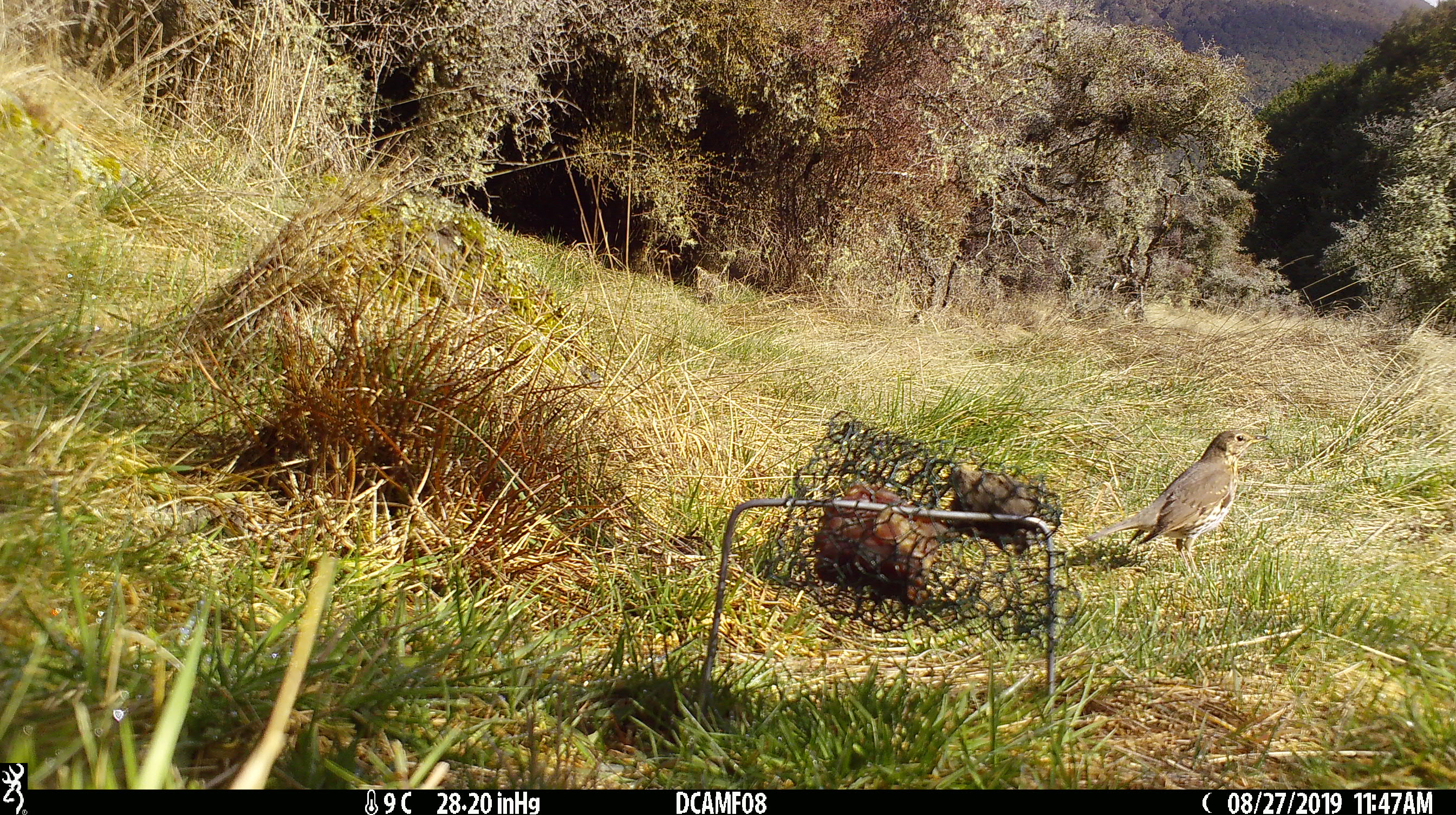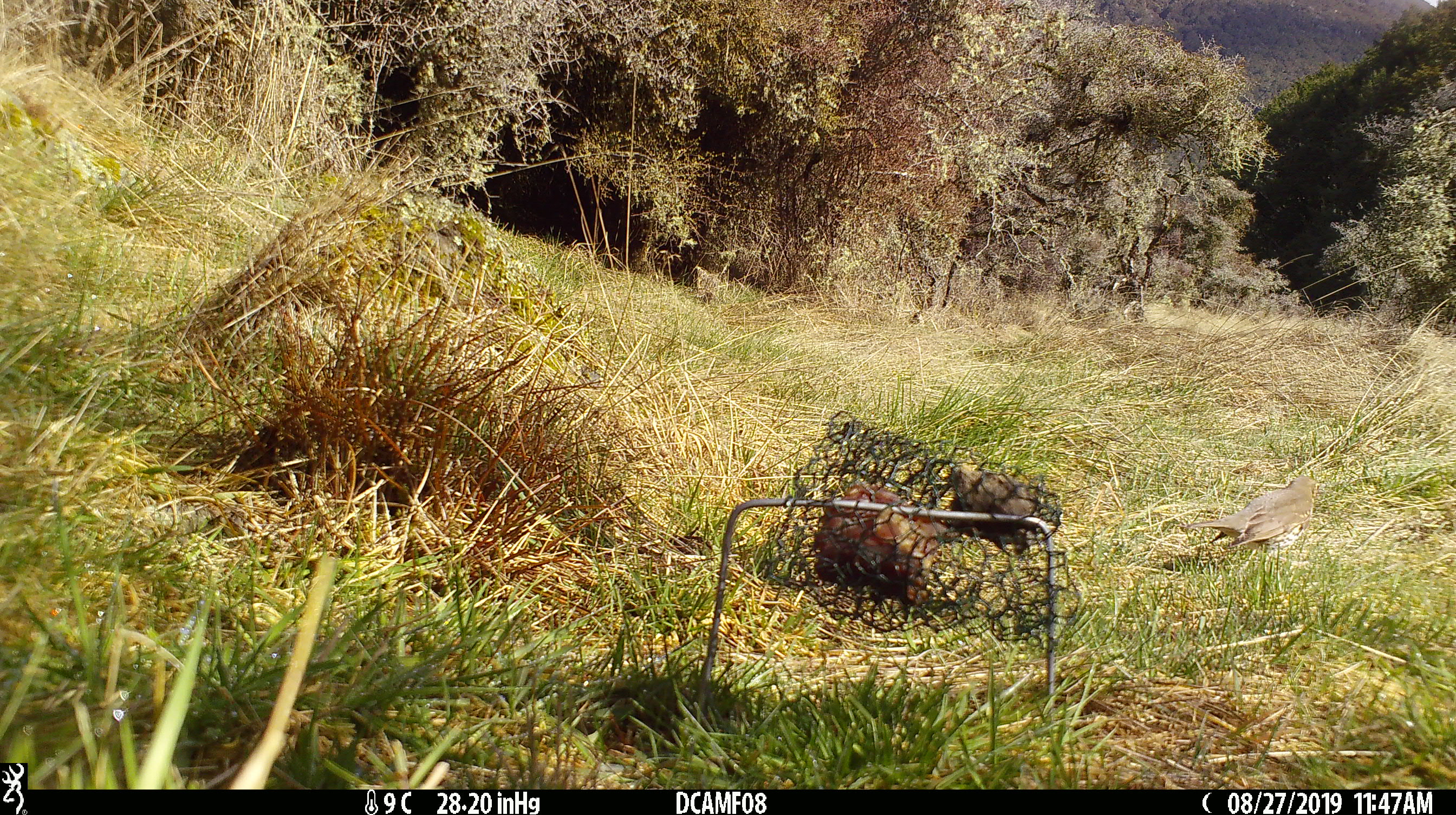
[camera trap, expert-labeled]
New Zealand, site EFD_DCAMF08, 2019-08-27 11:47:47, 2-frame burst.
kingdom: Animalia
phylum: Chordata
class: Aves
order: Passeriformes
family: Turdidae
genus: Turdus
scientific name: Turdus philomelos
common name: song thrush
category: thrush